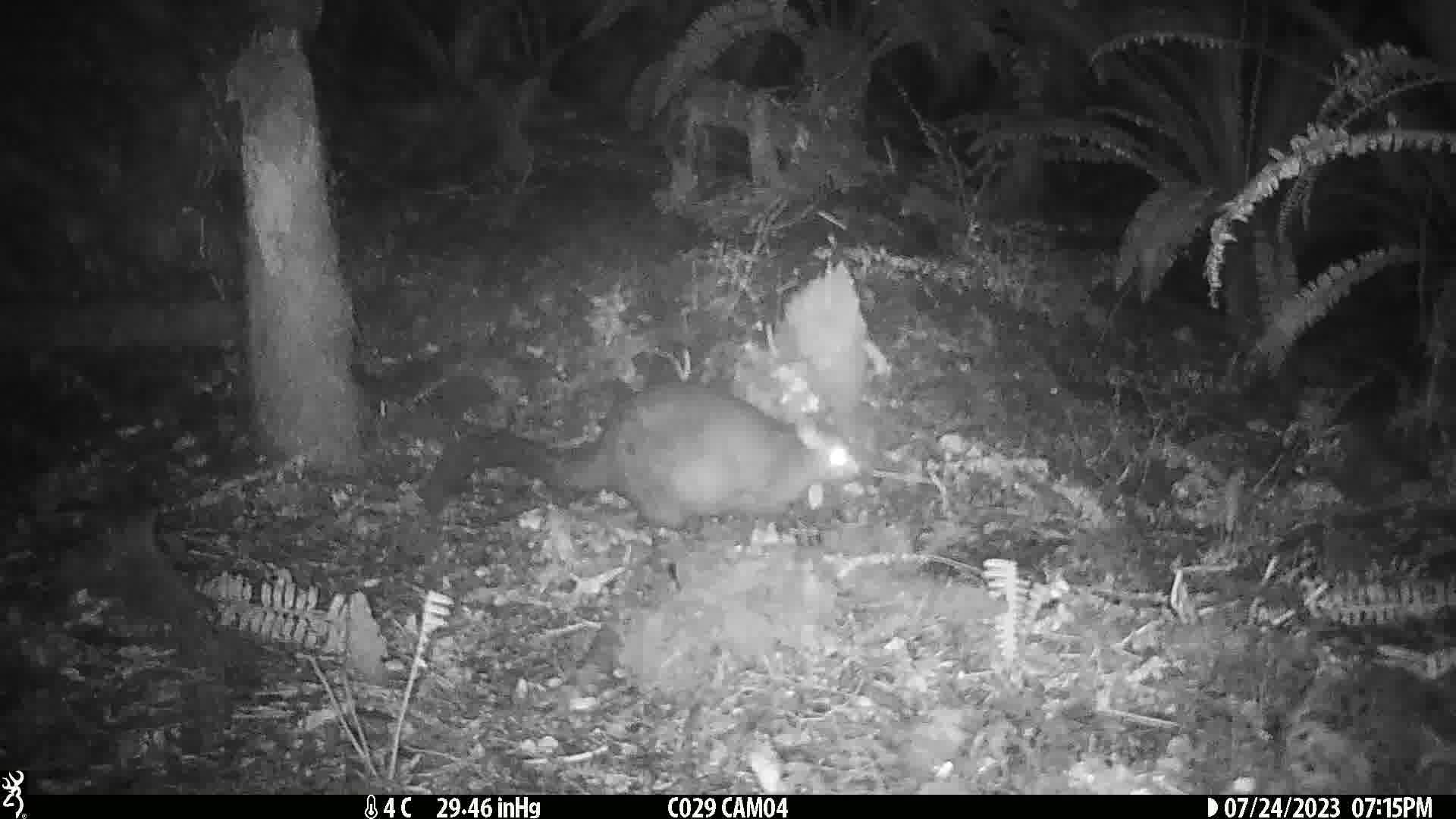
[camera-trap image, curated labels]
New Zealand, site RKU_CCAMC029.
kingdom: Animalia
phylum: Chordata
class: Mammalia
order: Diprotodontia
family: Phalangeridae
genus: Trichosurus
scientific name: Trichosurus vulpecula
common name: common brushtail possum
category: possum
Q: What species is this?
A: Possum (common brushtail possum) (Trichosurus vulpecula).